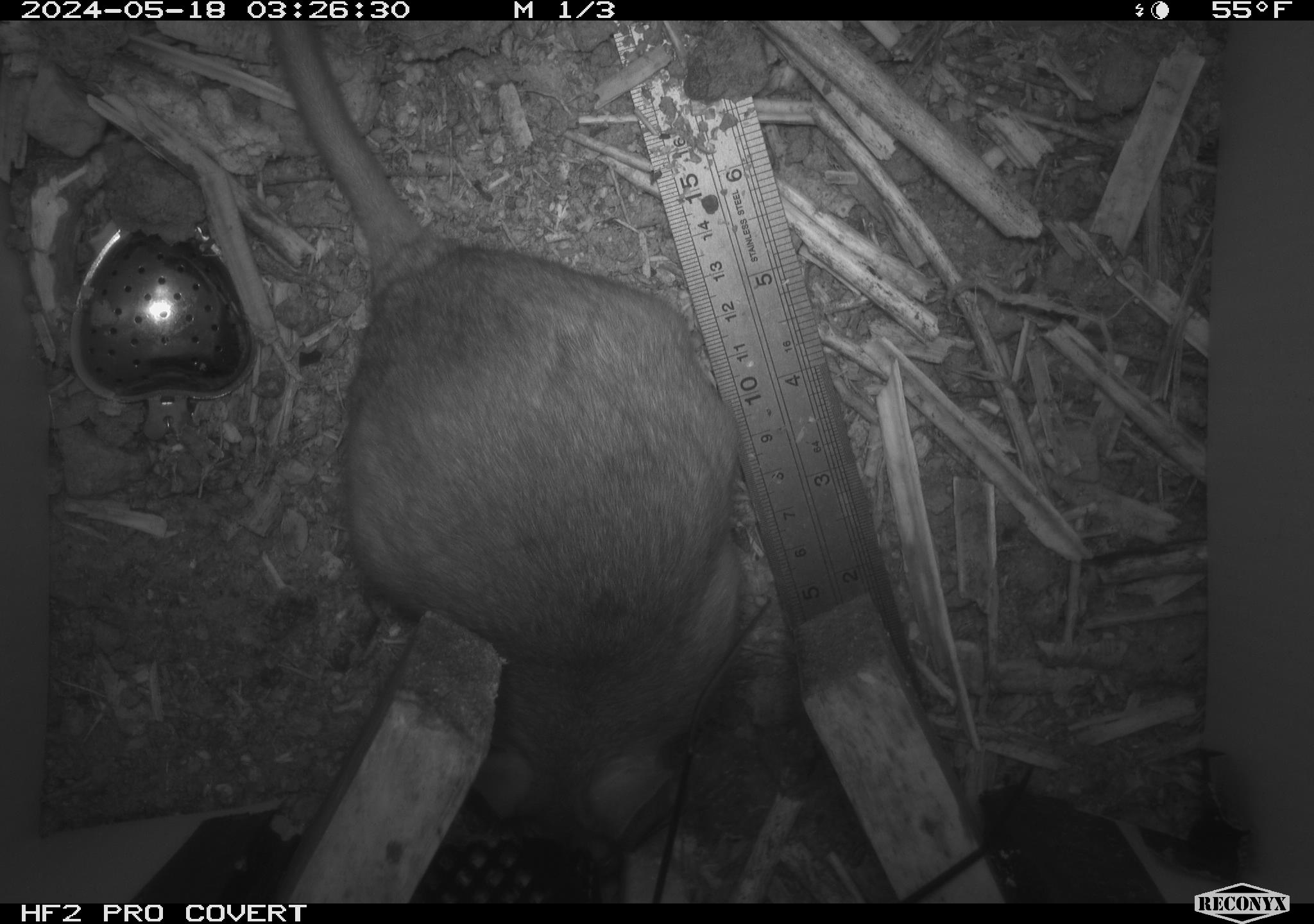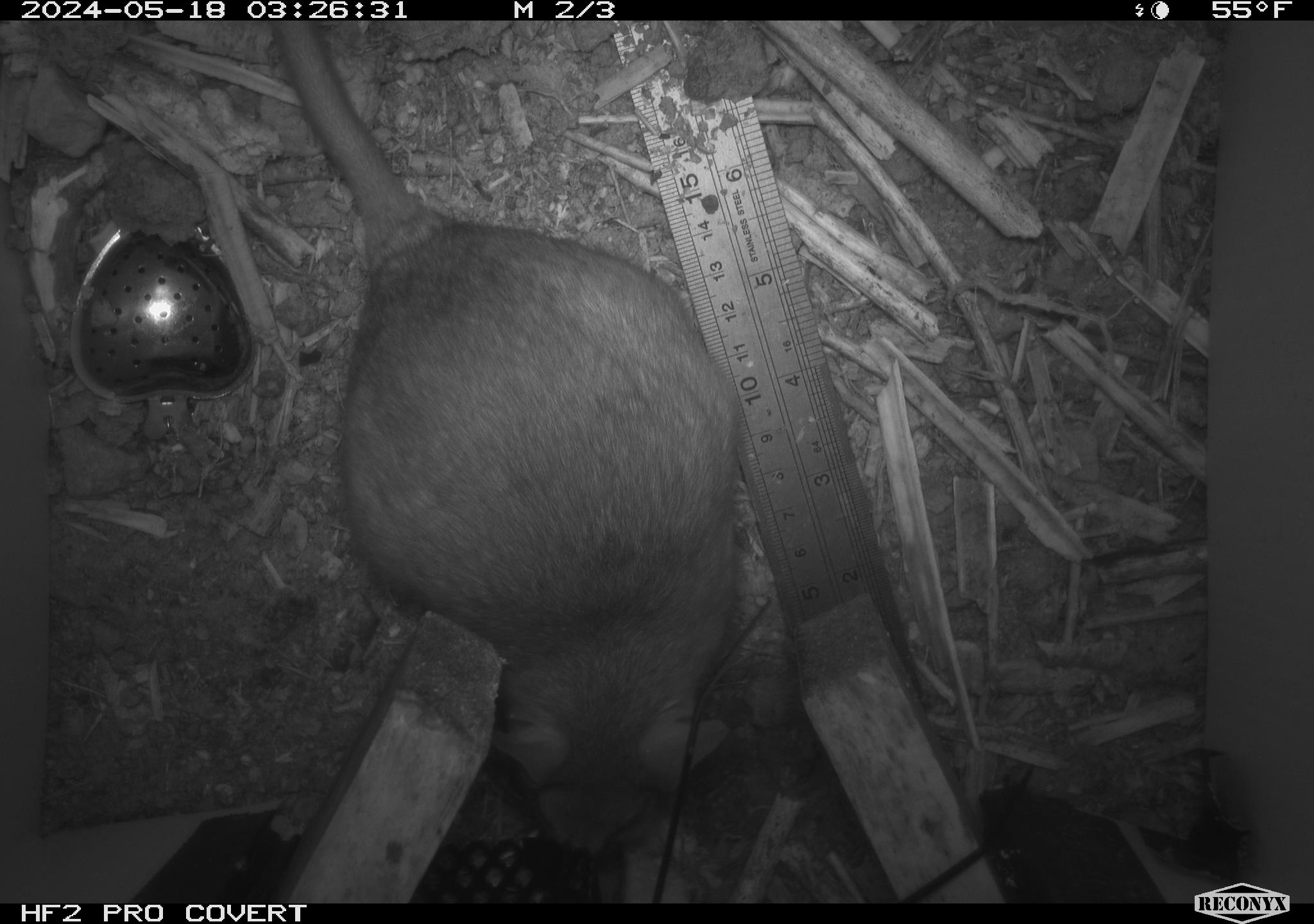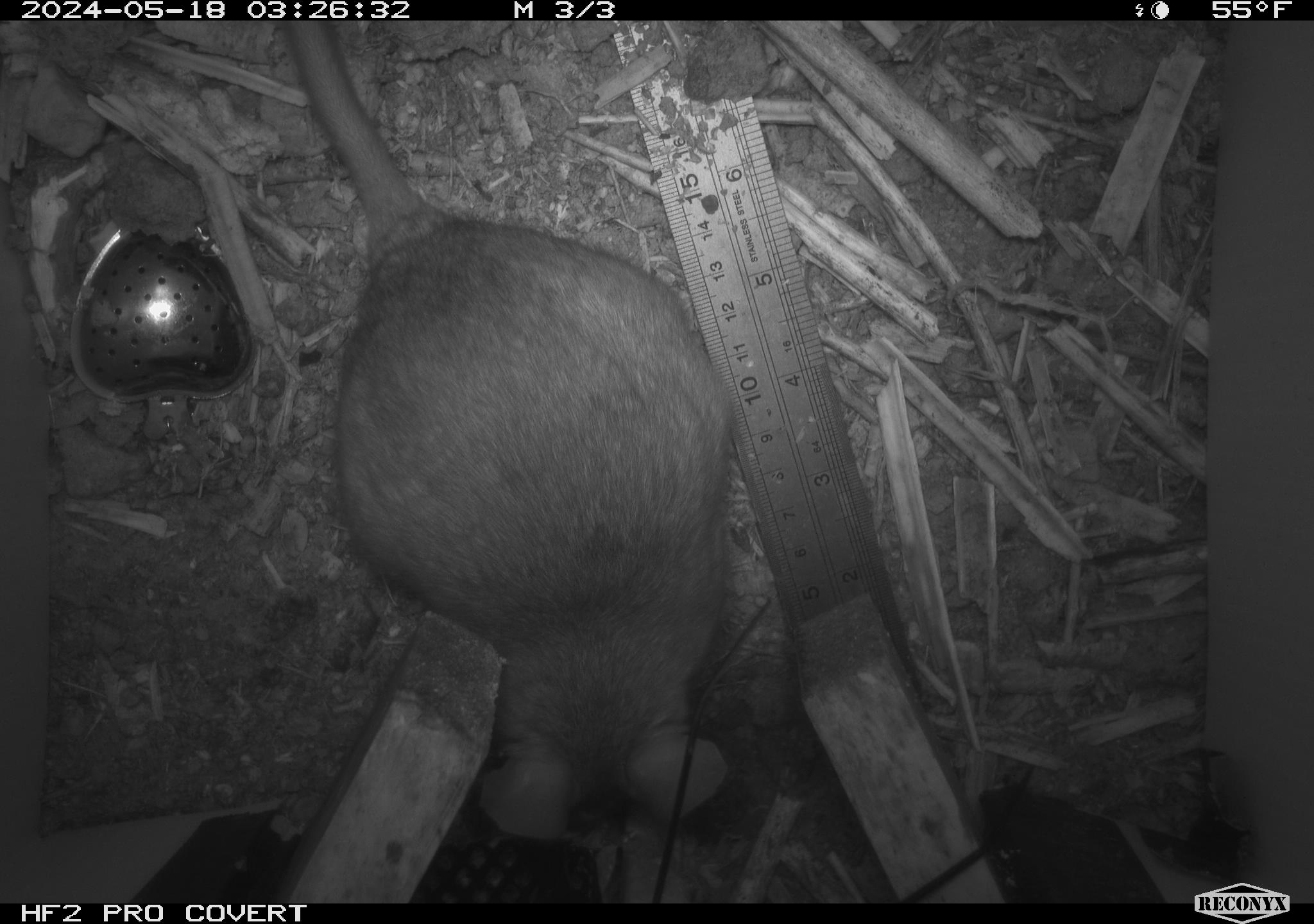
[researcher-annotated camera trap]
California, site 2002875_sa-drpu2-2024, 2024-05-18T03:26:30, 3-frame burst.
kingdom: Animalia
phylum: Chordata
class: Mammalia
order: Rodentia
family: Cricetidae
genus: Neotoma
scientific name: Neotoma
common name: pack rat or woodrat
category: neotoma species